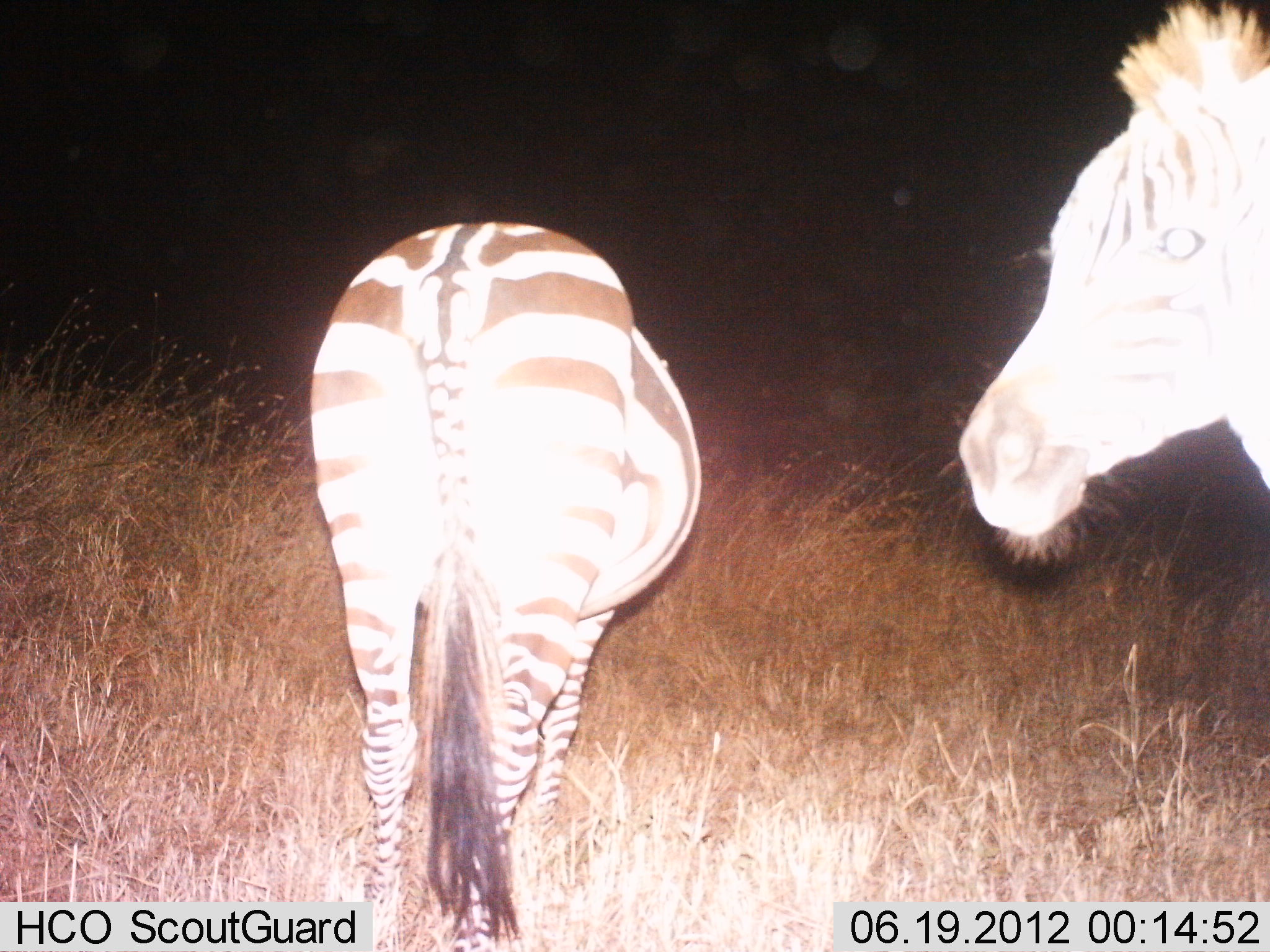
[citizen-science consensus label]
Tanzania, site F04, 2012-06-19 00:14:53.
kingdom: Animalia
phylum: Chordata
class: Mammalia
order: Perissodactyla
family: Equidae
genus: Equus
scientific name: Equus quagga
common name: plains zebra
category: zebra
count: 2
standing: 80%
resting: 0%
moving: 40%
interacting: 0%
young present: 0%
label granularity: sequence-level